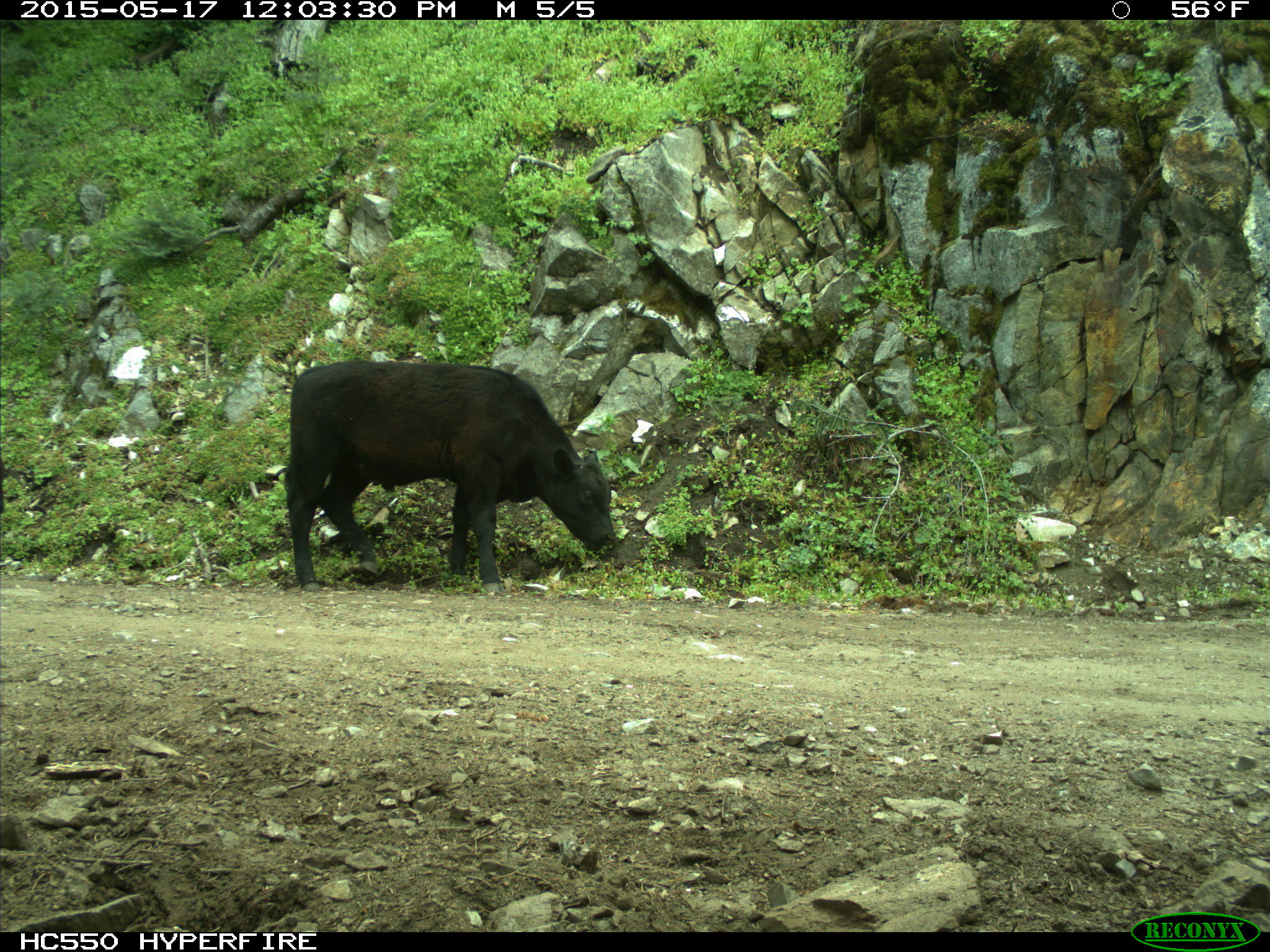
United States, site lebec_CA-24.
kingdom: Animalia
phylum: Chordata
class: Mammalia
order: Artiodactyla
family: Bovidae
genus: Bos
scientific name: Bos taurus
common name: domestic cow